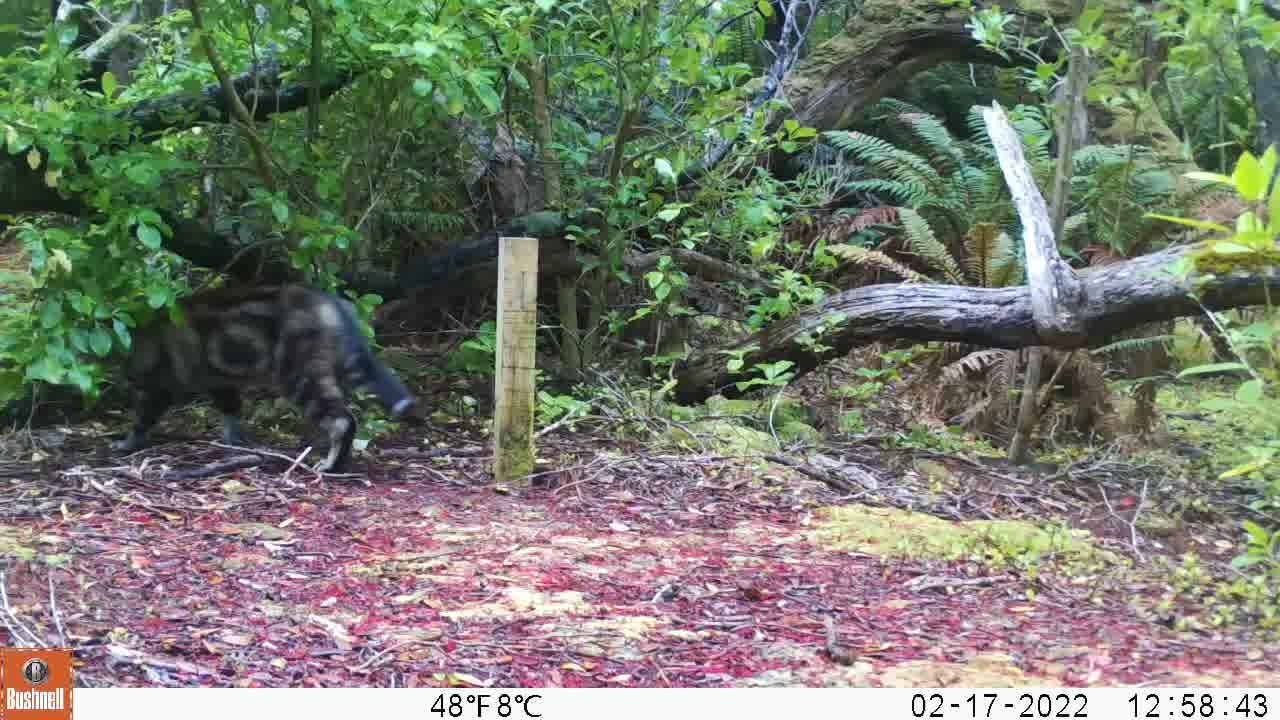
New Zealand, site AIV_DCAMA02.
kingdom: Animalia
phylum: Chordata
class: Mammalia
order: Carnivora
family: Felidae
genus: Felis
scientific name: Felis catus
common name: domestic cat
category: cat